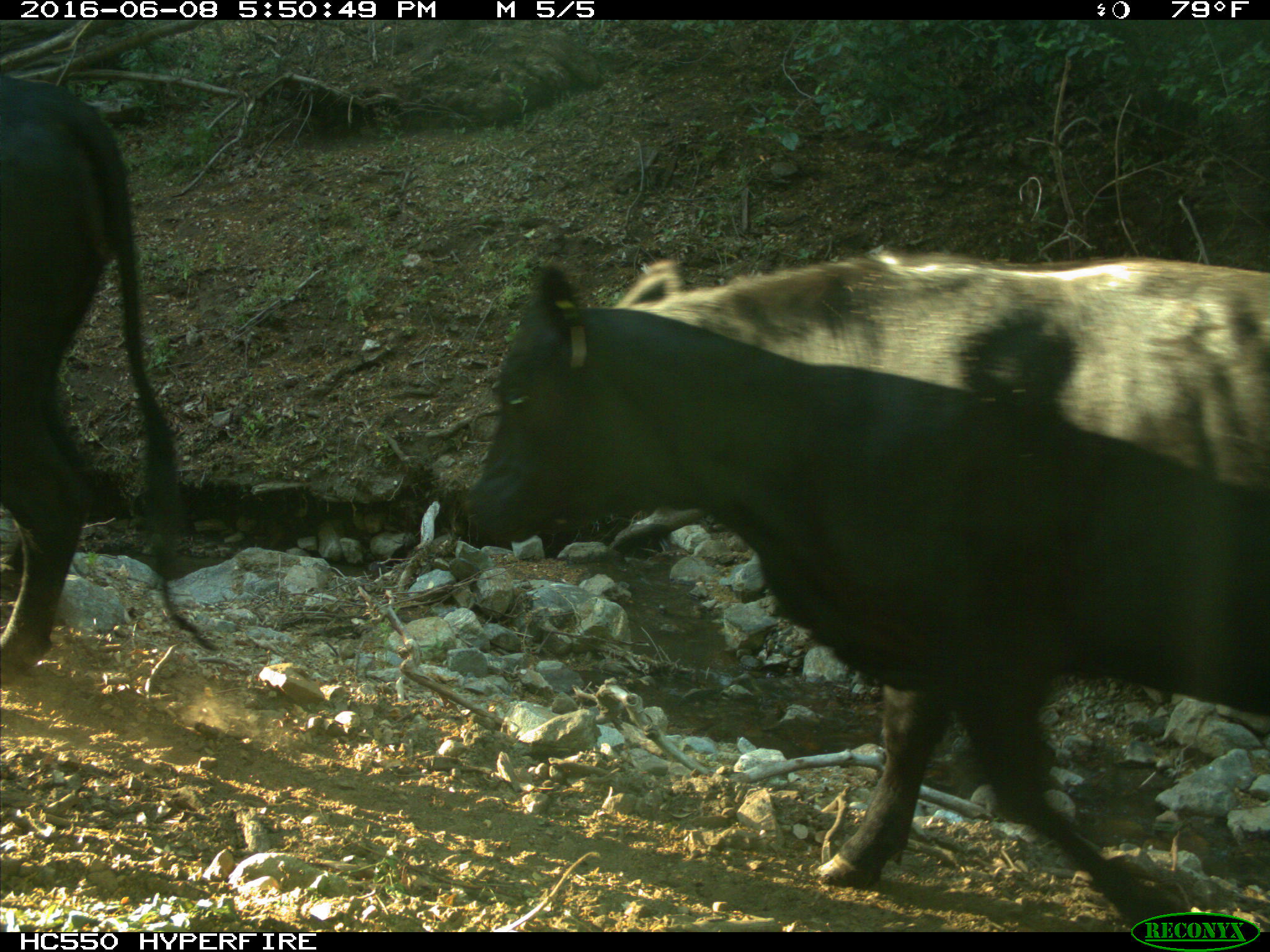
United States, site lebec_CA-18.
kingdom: Animalia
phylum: Chordata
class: Mammalia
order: Artiodactyla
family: Bovidae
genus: Bos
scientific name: Bos taurus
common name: domestic cow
Bos taurus (domestic cow).